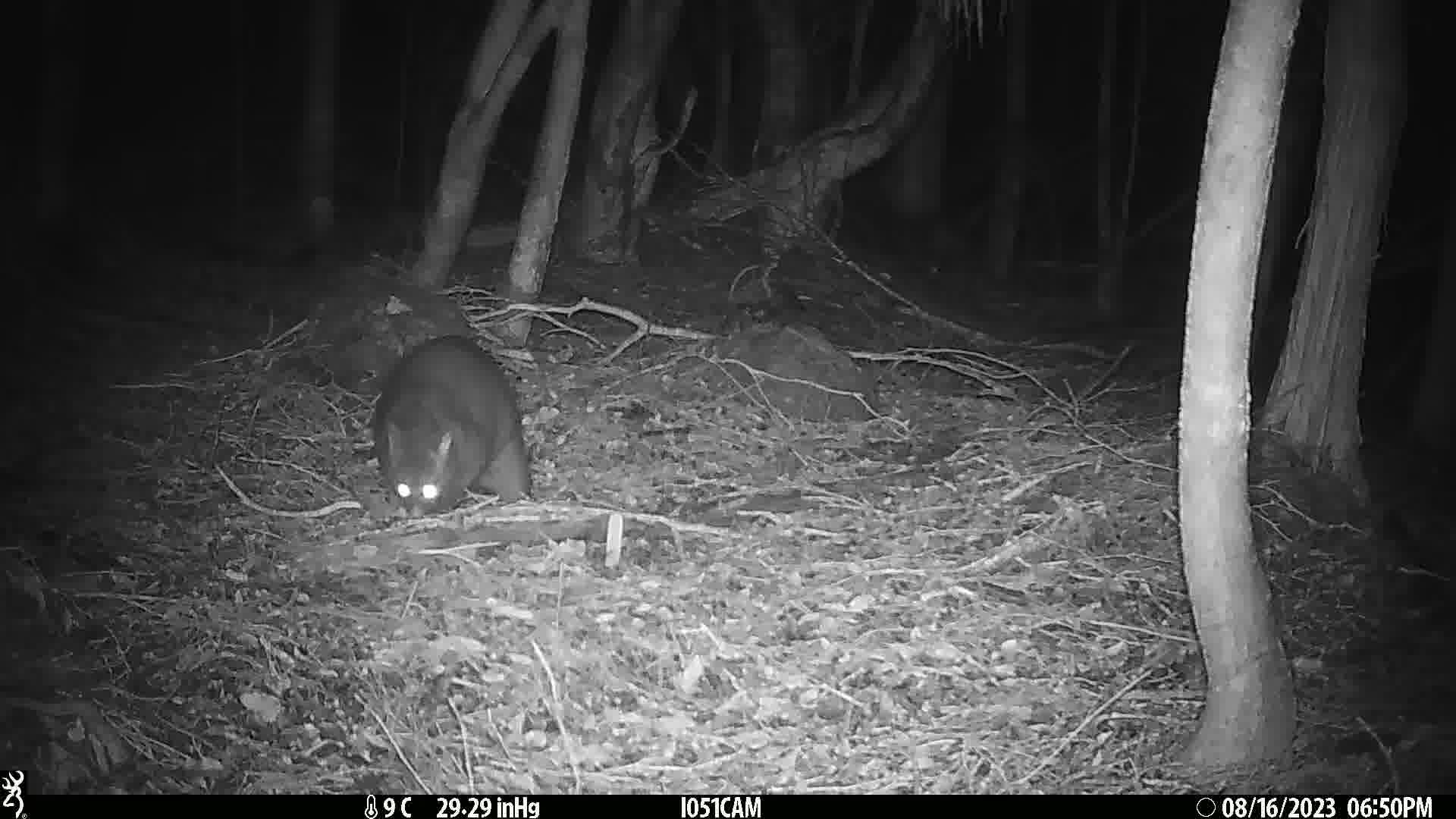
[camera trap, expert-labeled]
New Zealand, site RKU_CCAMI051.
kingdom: Animalia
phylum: Chordata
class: Mammalia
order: Diprotodontia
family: Phalangeridae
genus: Trichosurus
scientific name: Trichosurus vulpecula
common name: common brushtail possum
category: possum